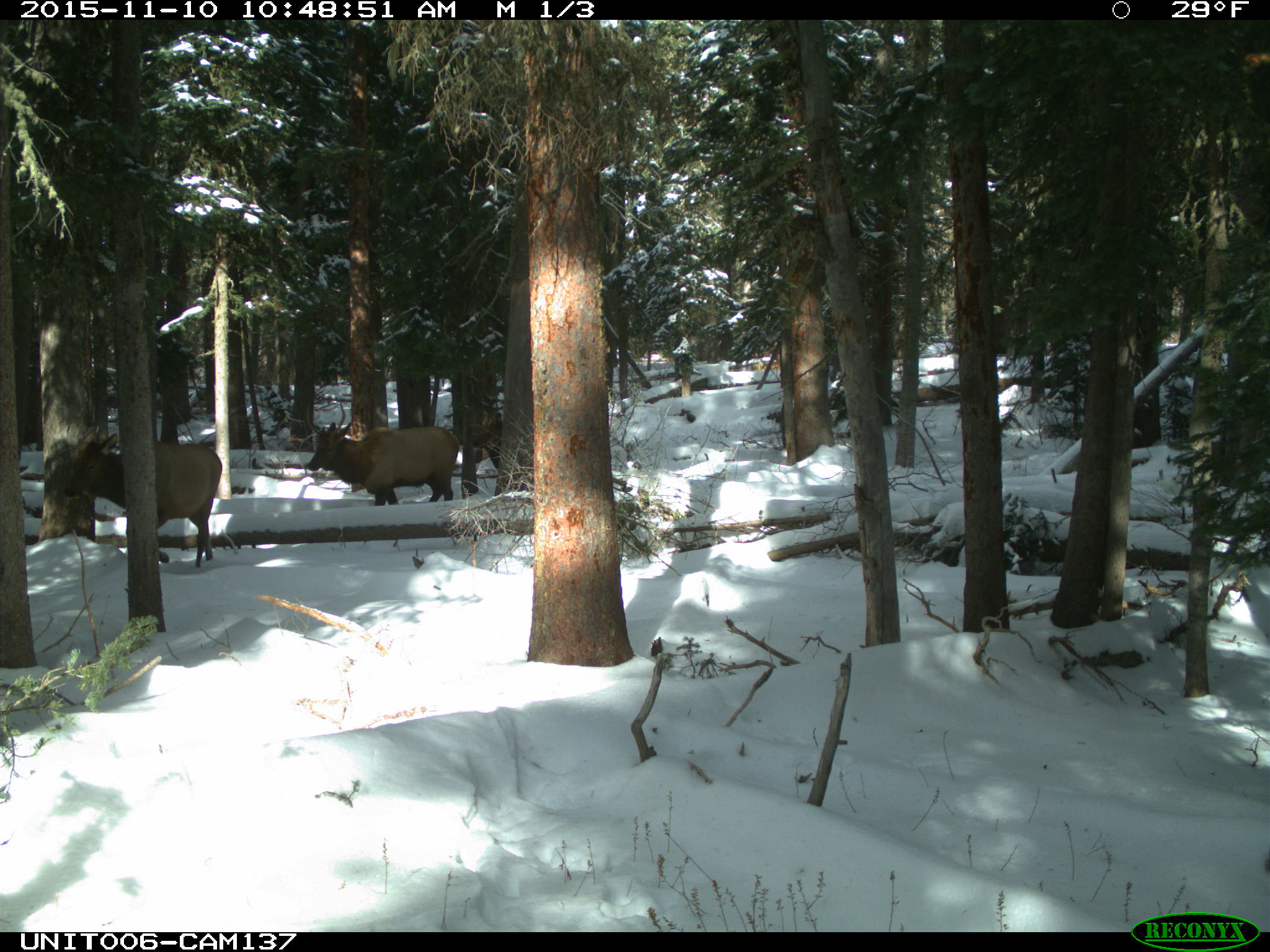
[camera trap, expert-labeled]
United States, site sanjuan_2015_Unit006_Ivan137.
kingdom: Animalia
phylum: Chordata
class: Mammalia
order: Artiodactyla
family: Cervidae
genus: Cervus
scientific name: Cervus elaphus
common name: red deer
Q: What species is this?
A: Cervus elaphus (red deer).